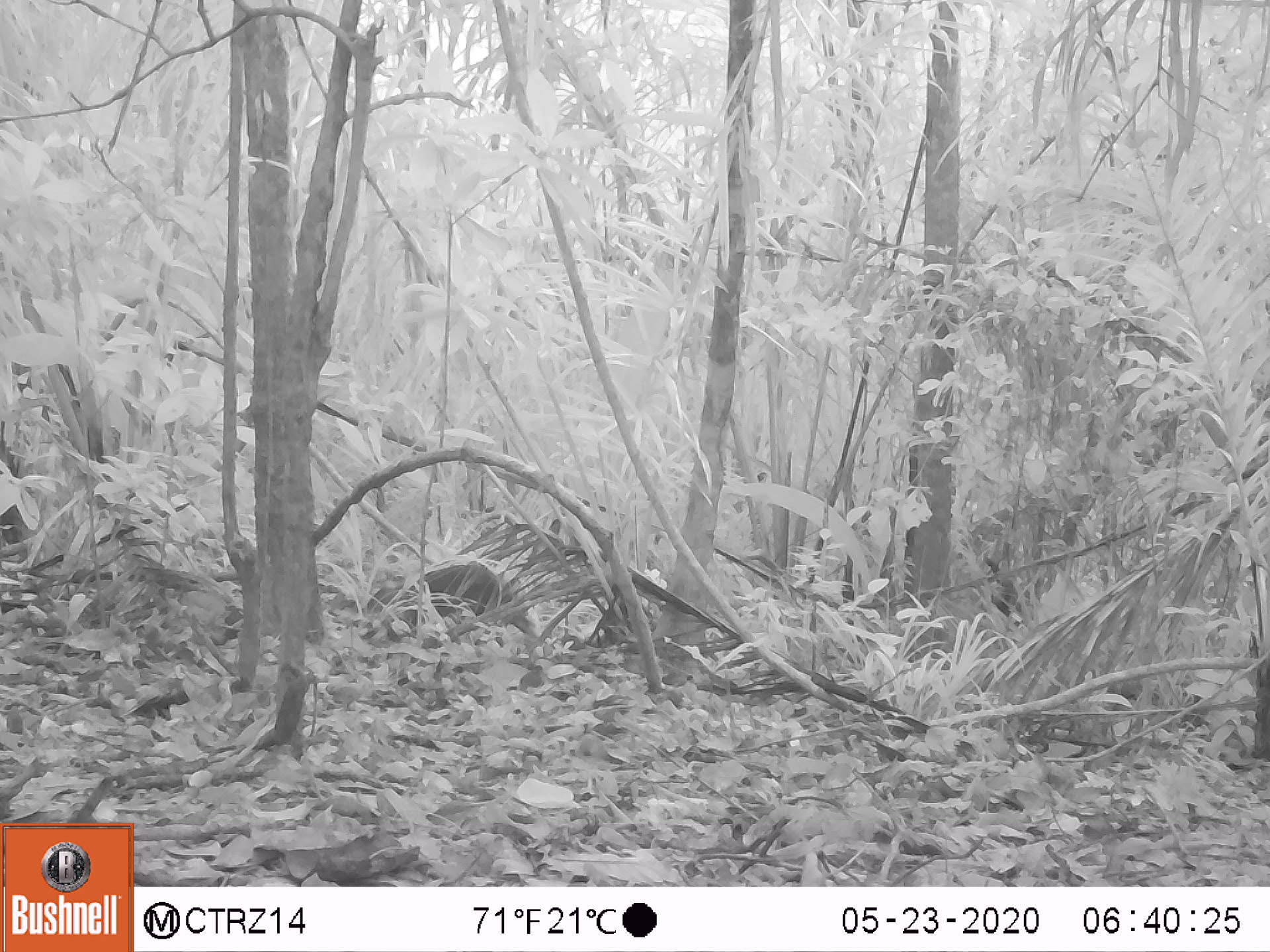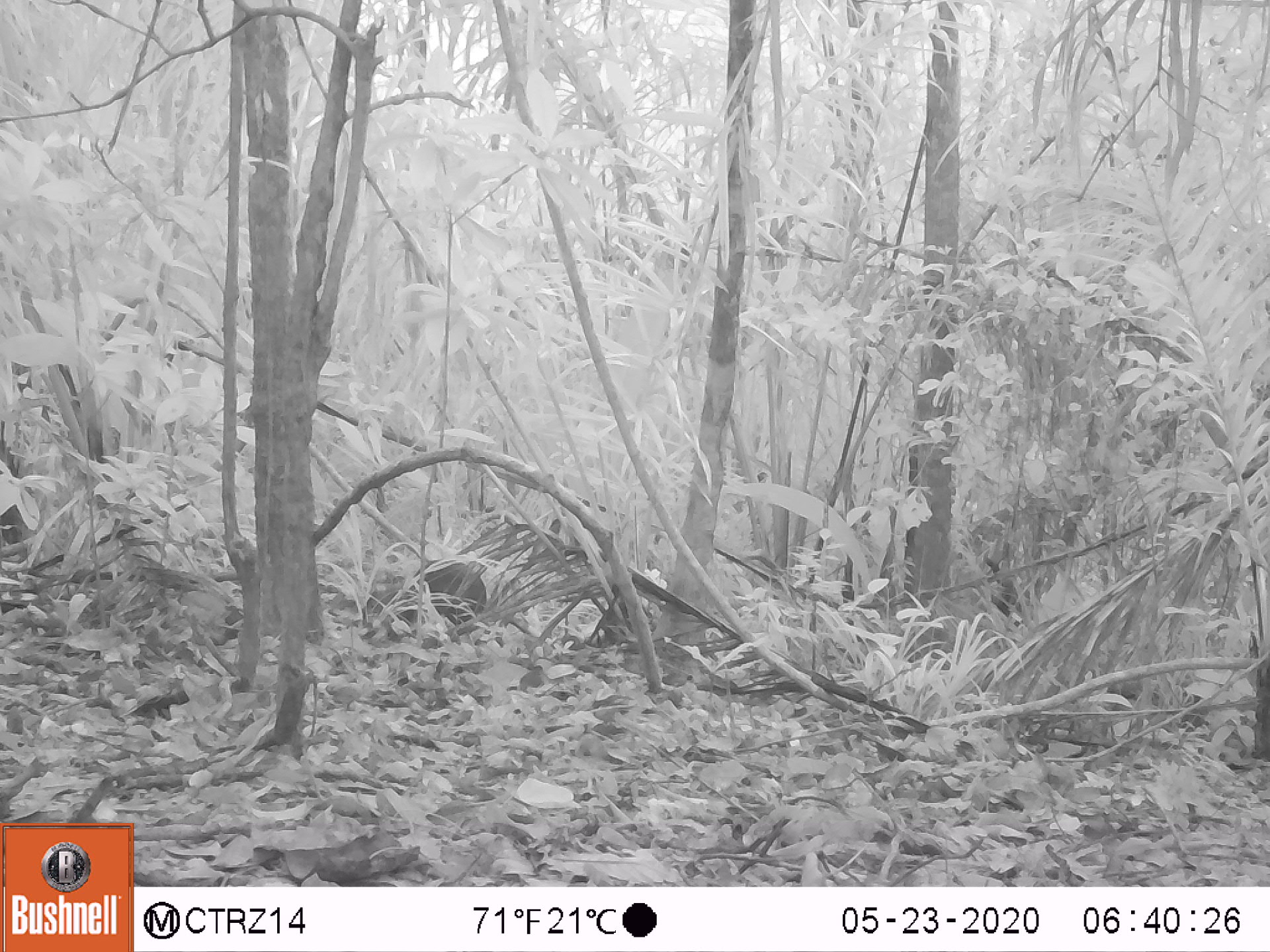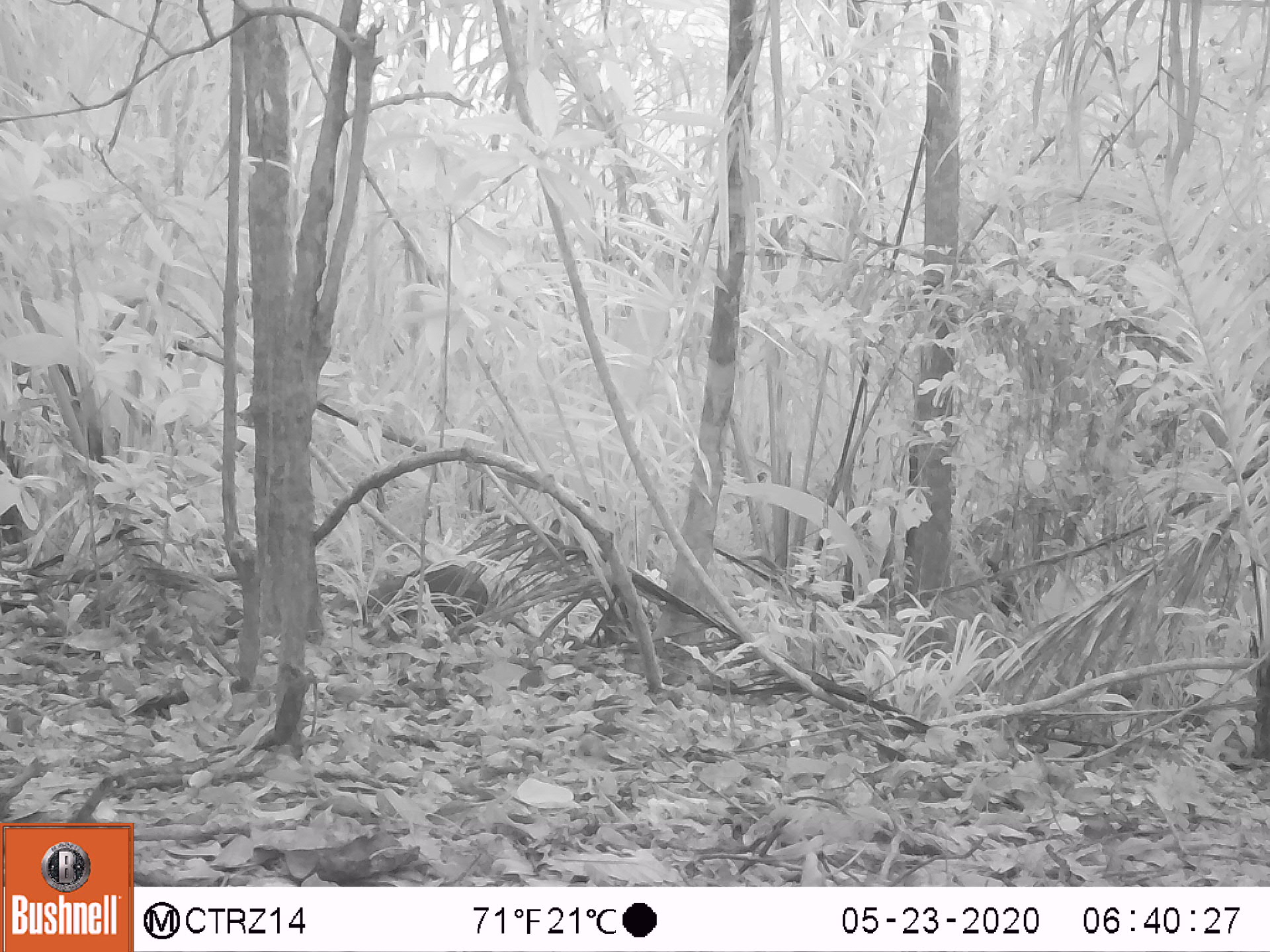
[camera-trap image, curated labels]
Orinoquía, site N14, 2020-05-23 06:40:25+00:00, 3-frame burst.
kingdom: Animalia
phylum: Chordata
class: Mammalia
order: Rodentia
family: Dasyproctidae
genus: Dasyprocta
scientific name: Dasyprocta fuliginosa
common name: black agouti